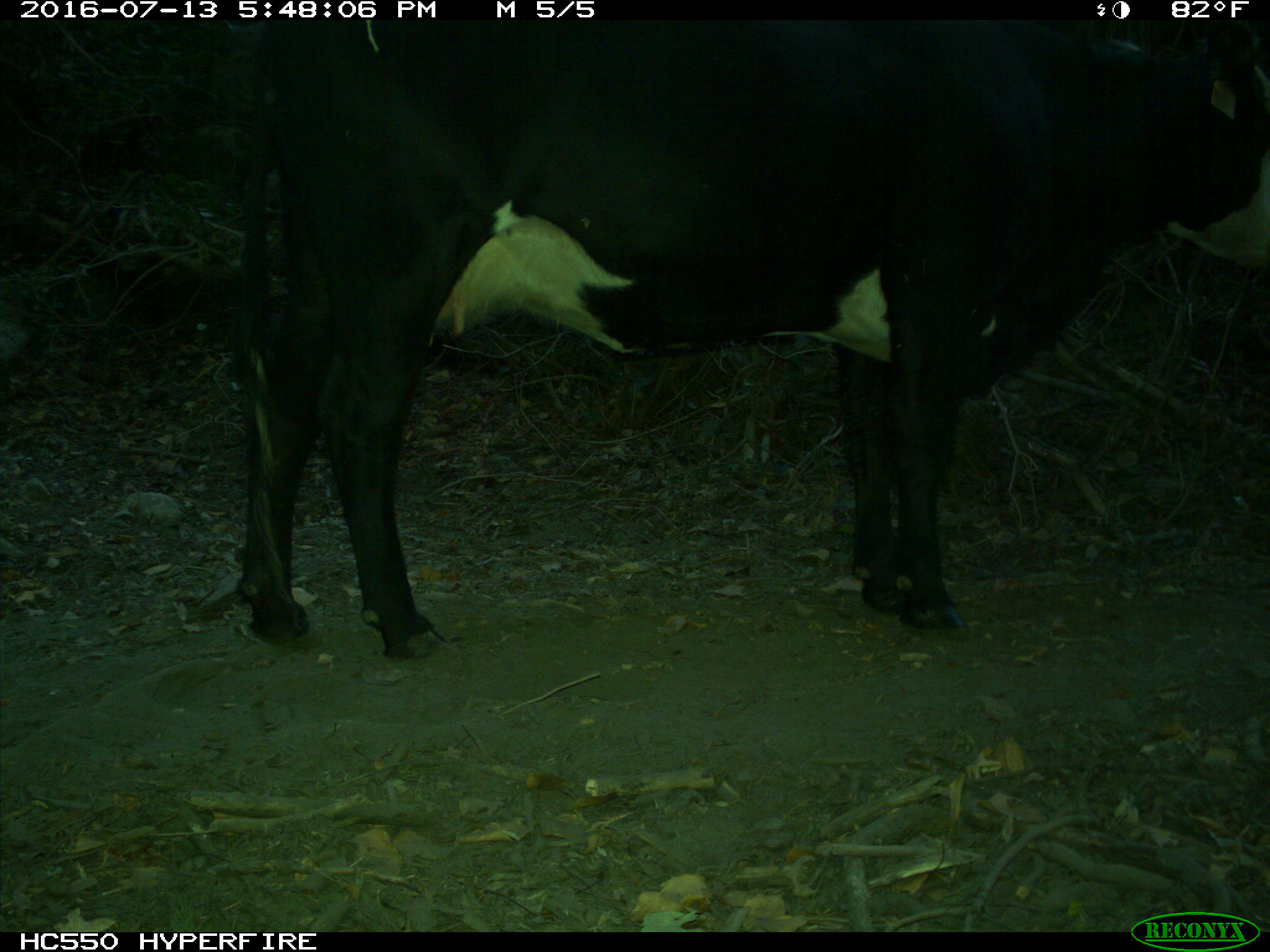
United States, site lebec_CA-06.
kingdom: Animalia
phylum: Chordata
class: Mammalia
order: Artiodactyla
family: Bovidae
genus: Bos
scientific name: Bos taurus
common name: domestic cow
Bos taurus (domestic cow).